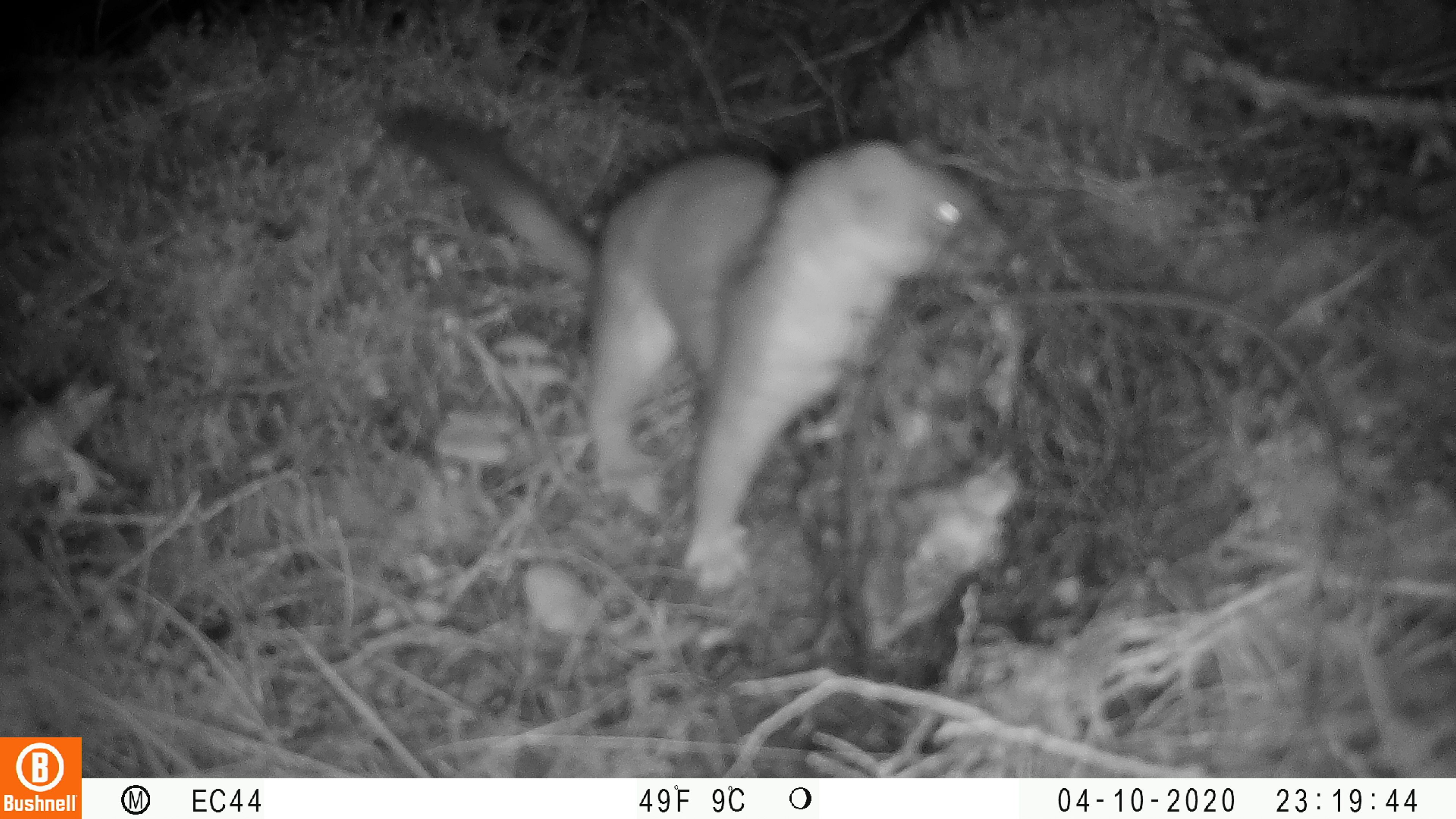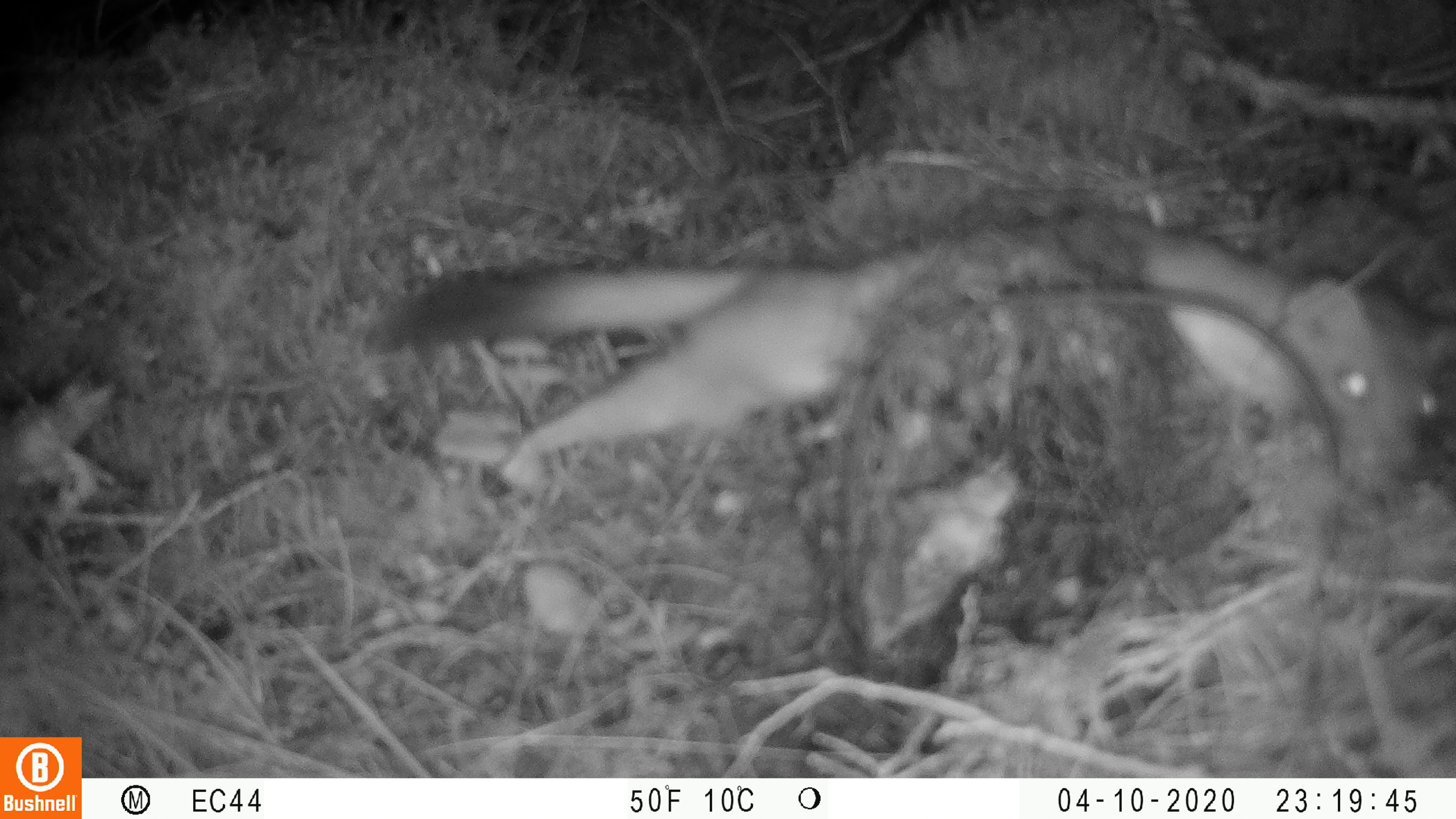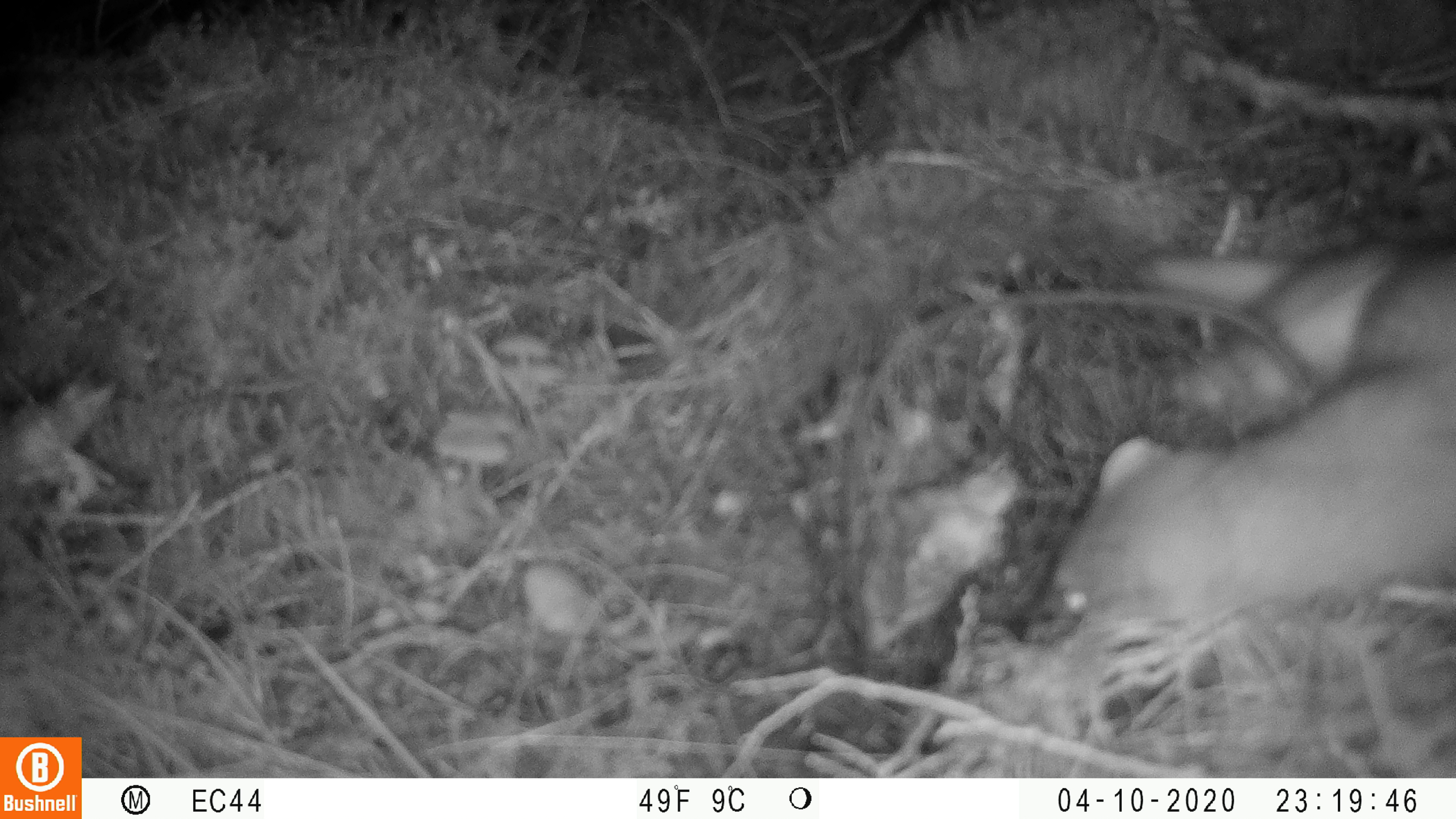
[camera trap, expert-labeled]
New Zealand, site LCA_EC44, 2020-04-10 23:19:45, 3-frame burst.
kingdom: Animalia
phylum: Chordata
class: Mammalia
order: Carnivora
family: Mustelidae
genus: Mustela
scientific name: Mustela erminea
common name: stoat